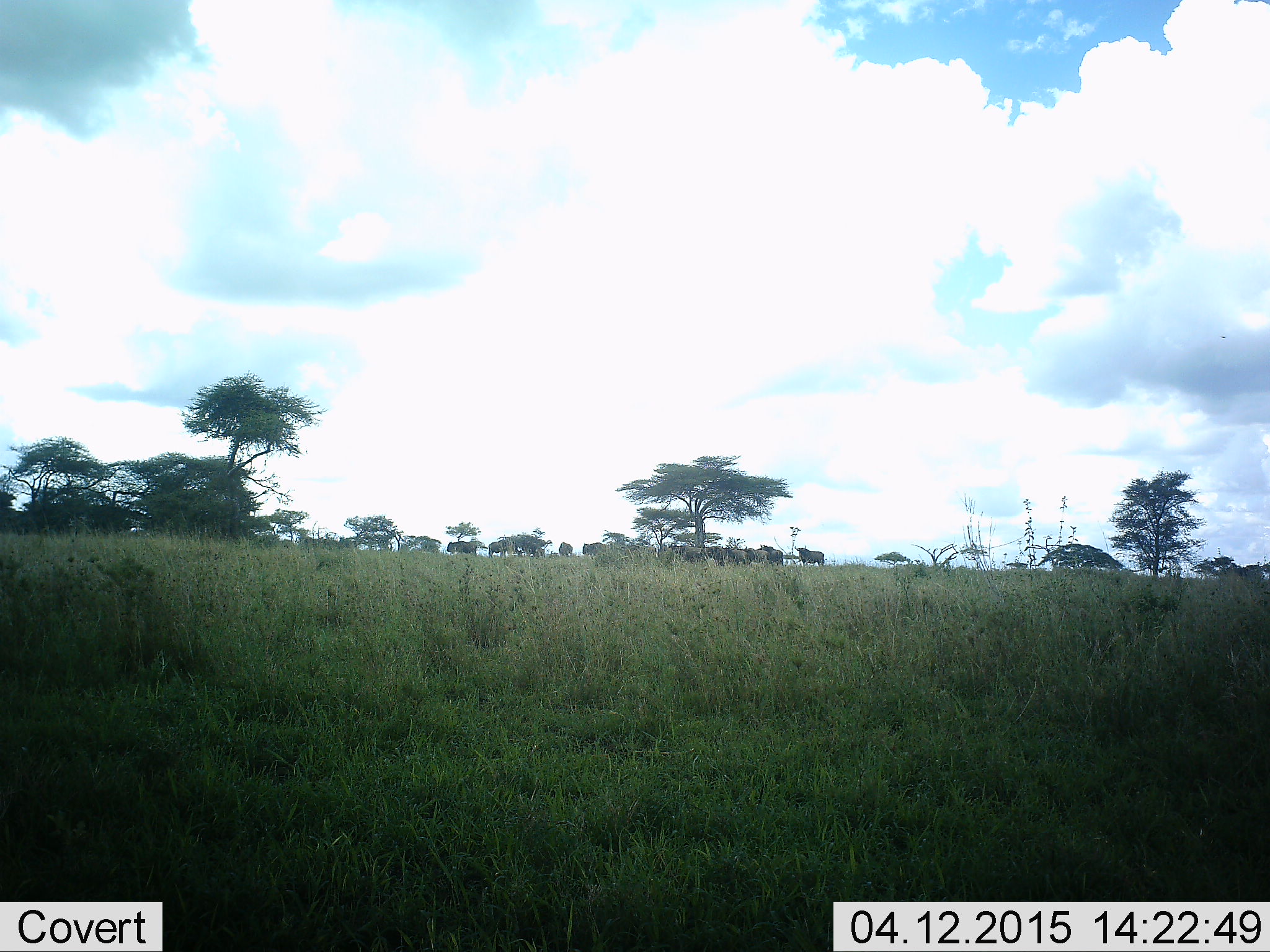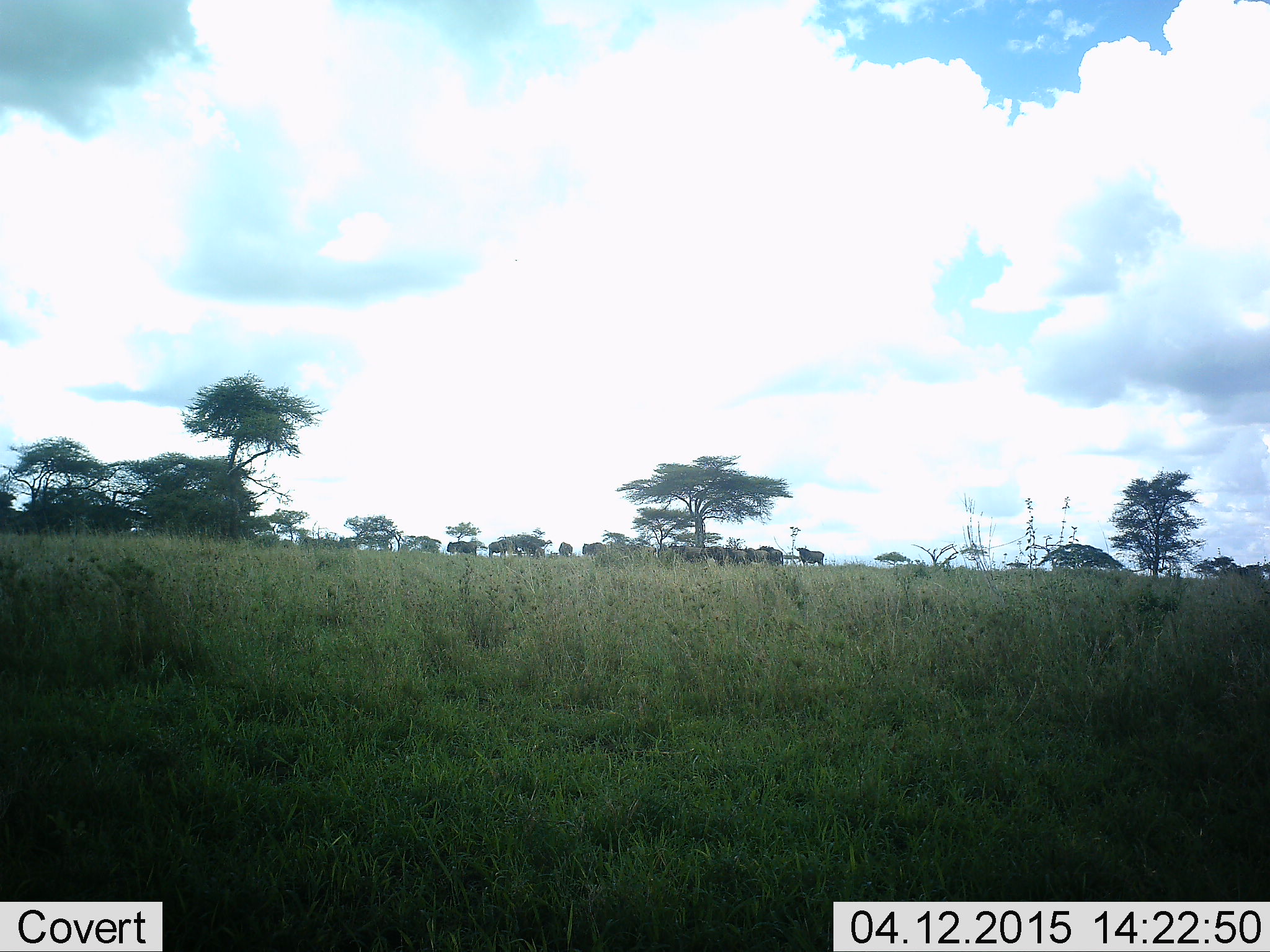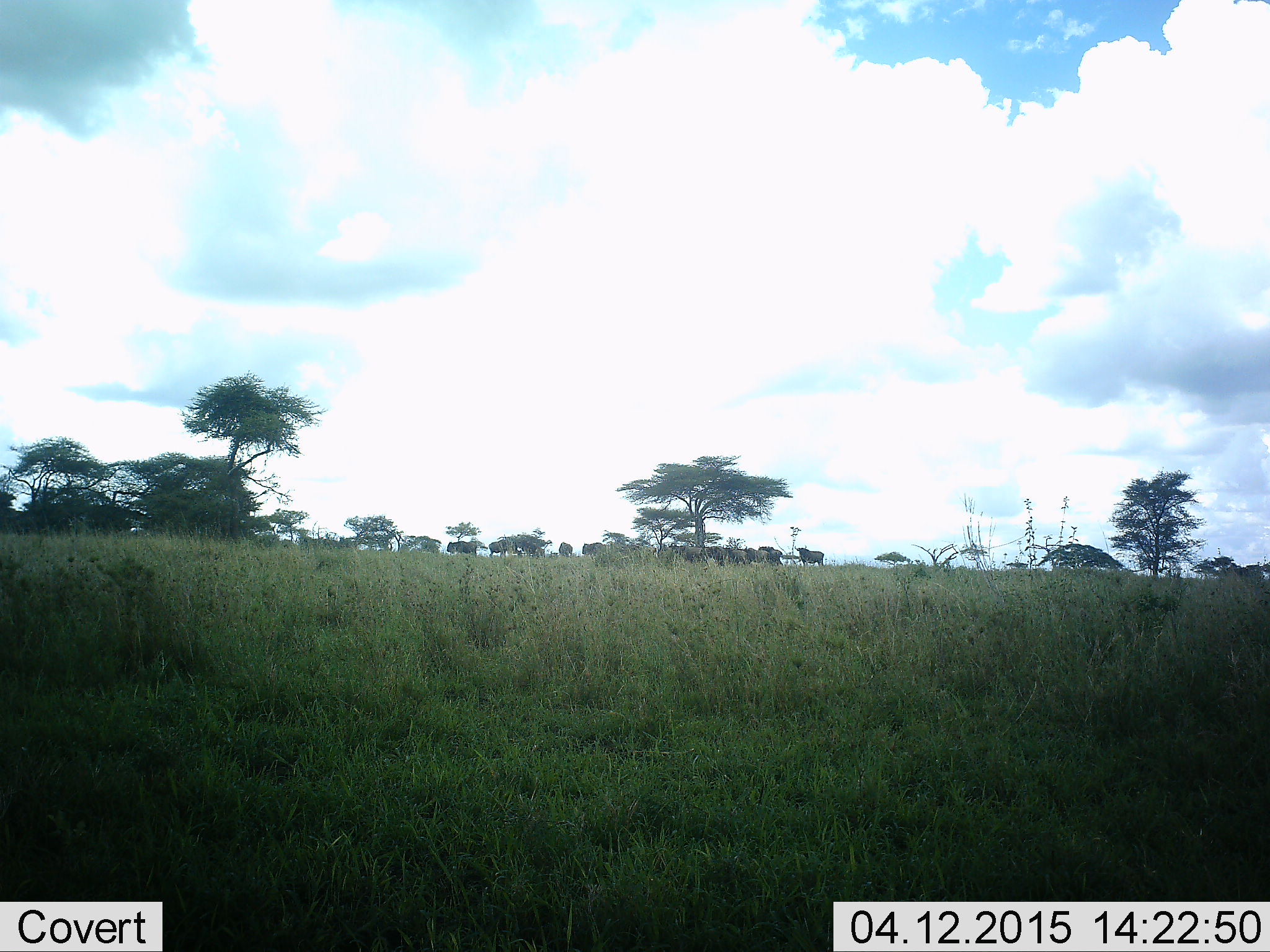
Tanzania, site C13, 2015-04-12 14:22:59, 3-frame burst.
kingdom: Animalia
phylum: Chordata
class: Mammalia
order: Artiodactyla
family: Bovidae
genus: Connochaetes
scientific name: Connochaetes taurinus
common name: blue wildebeest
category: wildebeest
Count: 11-50.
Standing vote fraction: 100%.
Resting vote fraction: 10%.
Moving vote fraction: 0%.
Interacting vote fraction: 0%.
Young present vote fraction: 0%.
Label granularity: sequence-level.